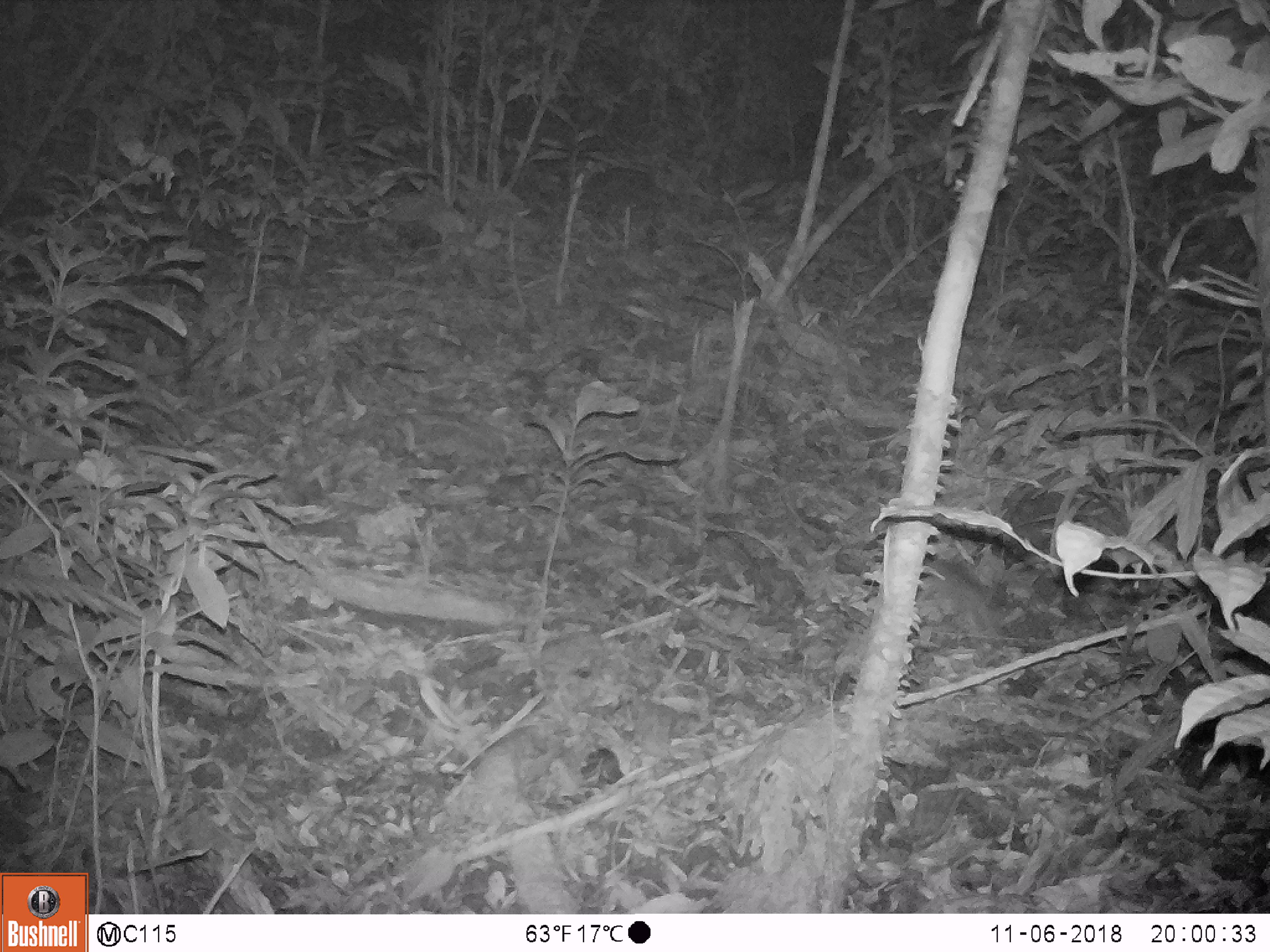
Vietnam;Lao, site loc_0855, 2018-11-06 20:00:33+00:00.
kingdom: Animalia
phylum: Chordata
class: Mammalia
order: Rodentia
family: Muridae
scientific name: Muridae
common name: old-world mice and rats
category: unidentified murid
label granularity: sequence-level